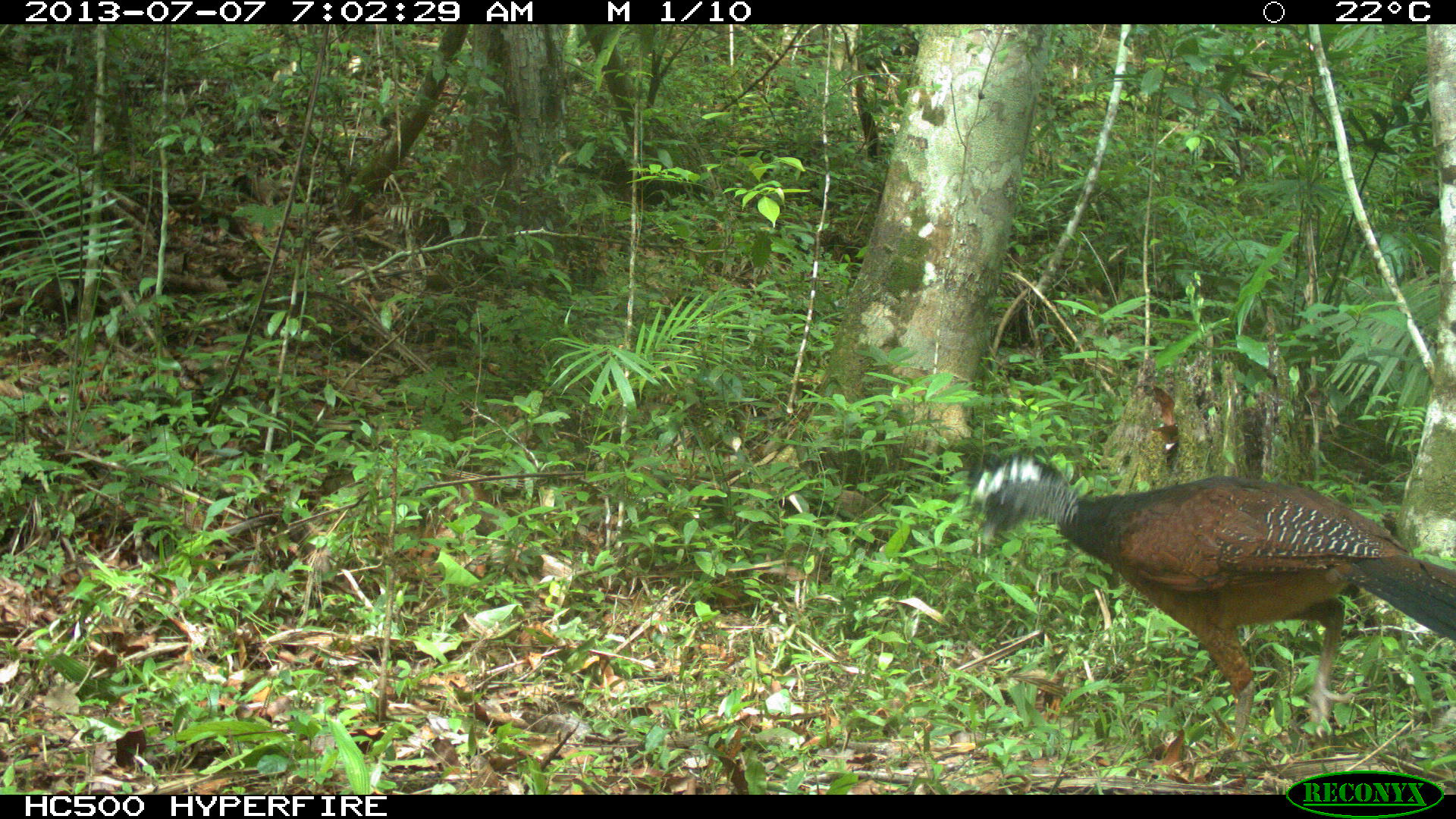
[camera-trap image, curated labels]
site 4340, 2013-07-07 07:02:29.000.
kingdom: Animalia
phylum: Chordata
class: Aves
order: Galliformes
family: Cracidae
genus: Crax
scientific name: Crax rubra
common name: great curassow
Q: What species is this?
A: Crax rubra (great curassow).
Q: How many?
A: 1.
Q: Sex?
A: Female.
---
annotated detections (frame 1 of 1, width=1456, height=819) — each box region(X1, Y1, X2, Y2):
crax rubra: region(966, 450, 1454, 760)